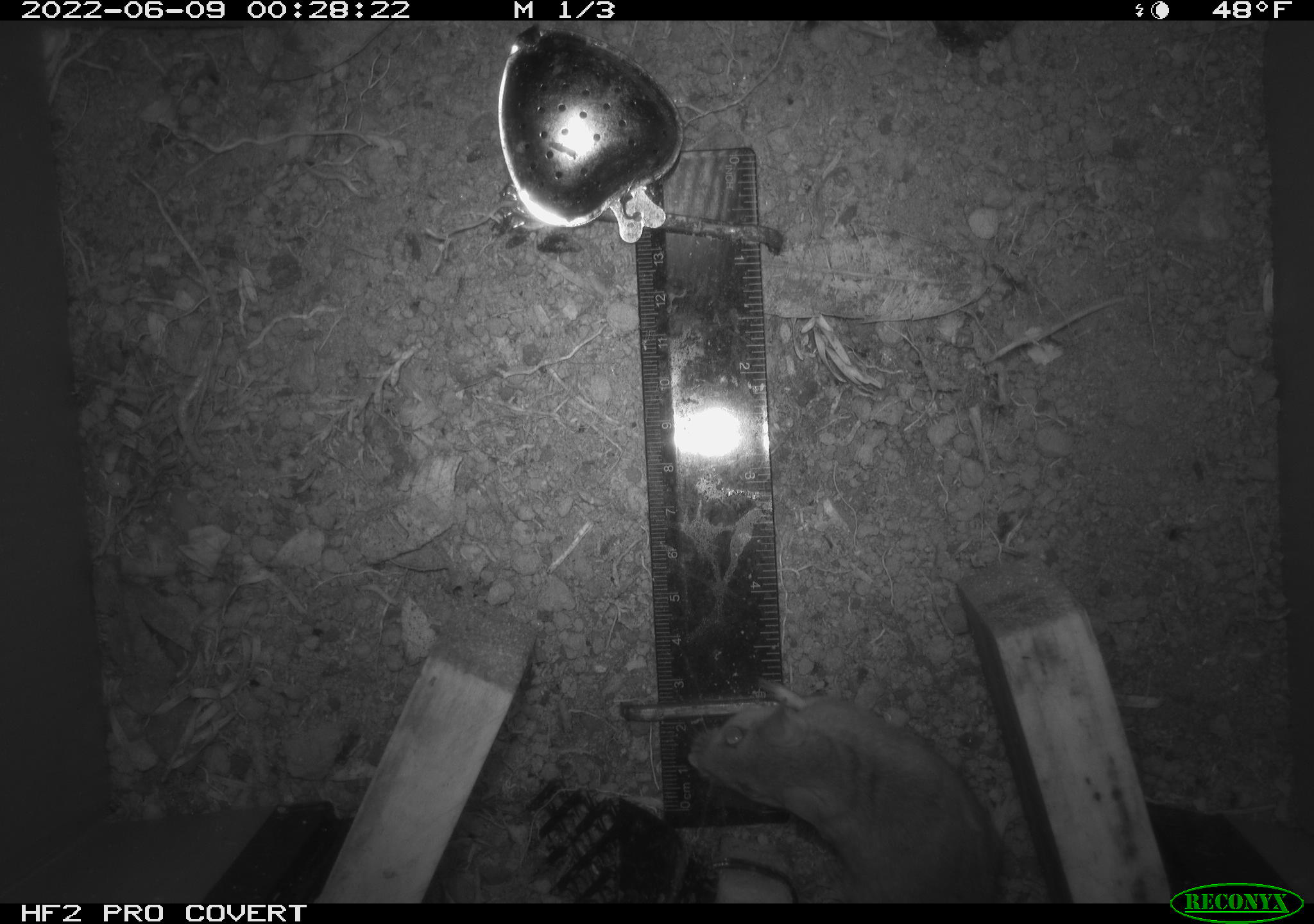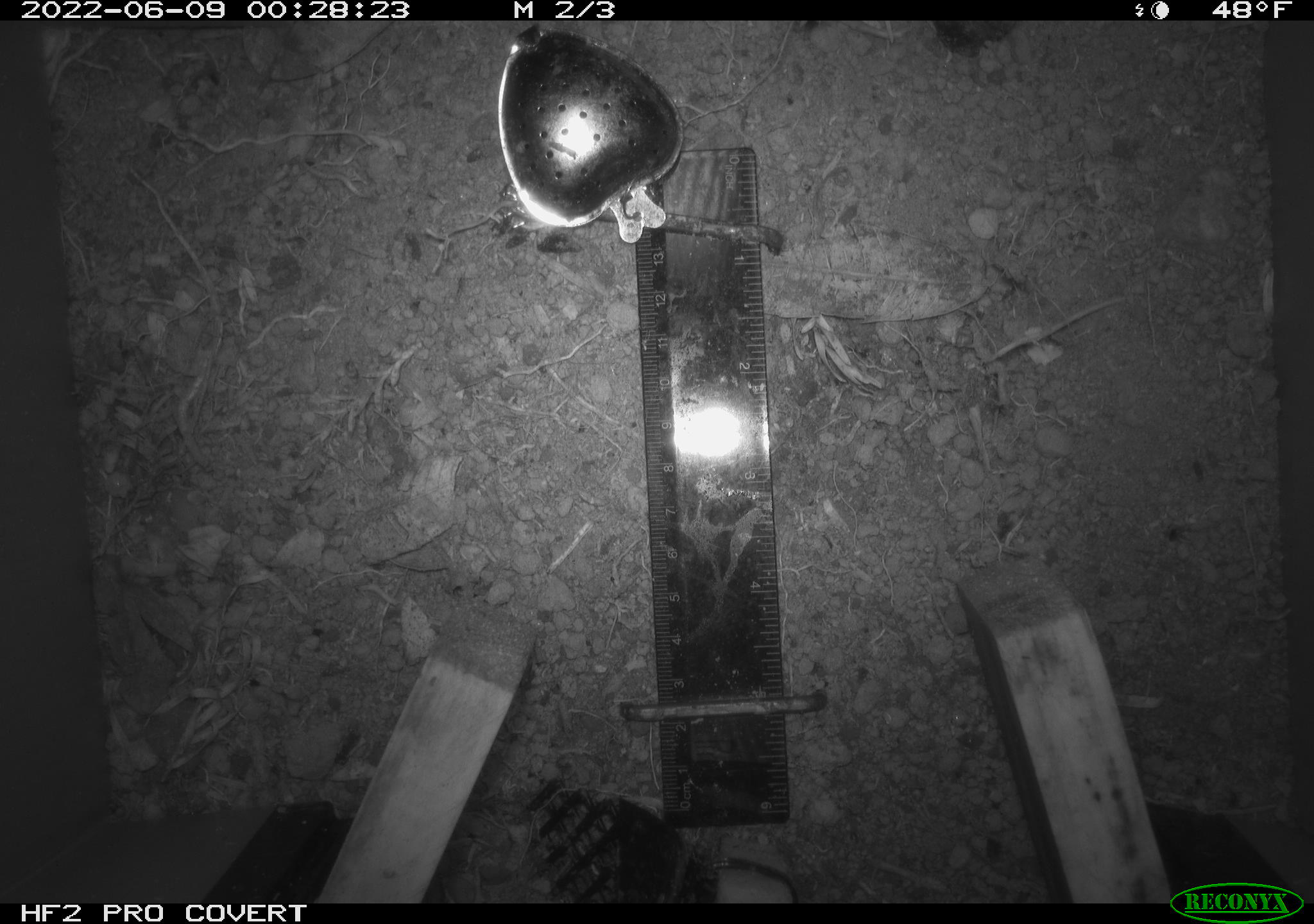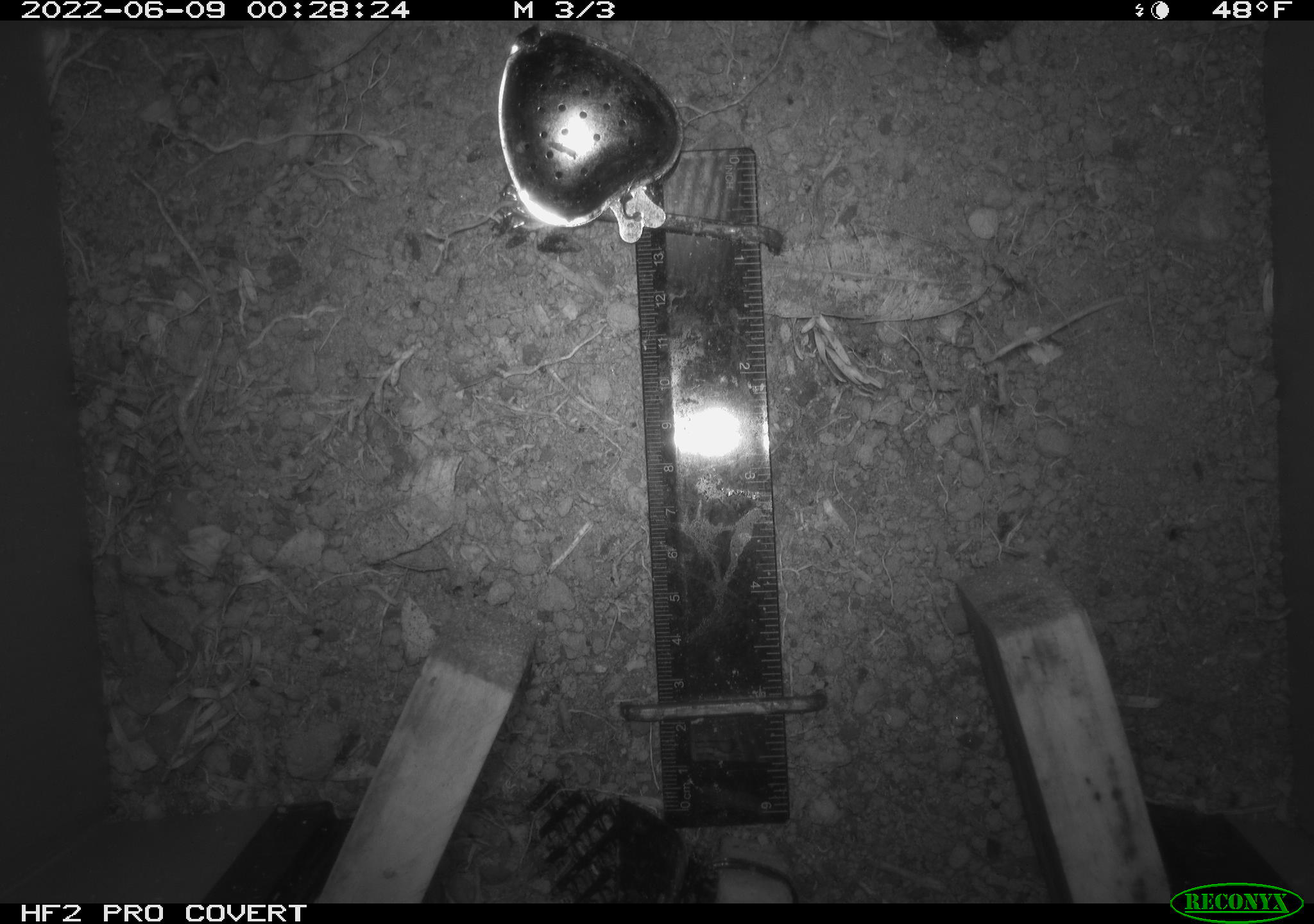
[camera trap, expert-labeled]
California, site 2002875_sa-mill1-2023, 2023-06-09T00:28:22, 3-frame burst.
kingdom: Animalia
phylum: Chordata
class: Mammalia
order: Rodentia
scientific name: Rodentia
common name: mouse species